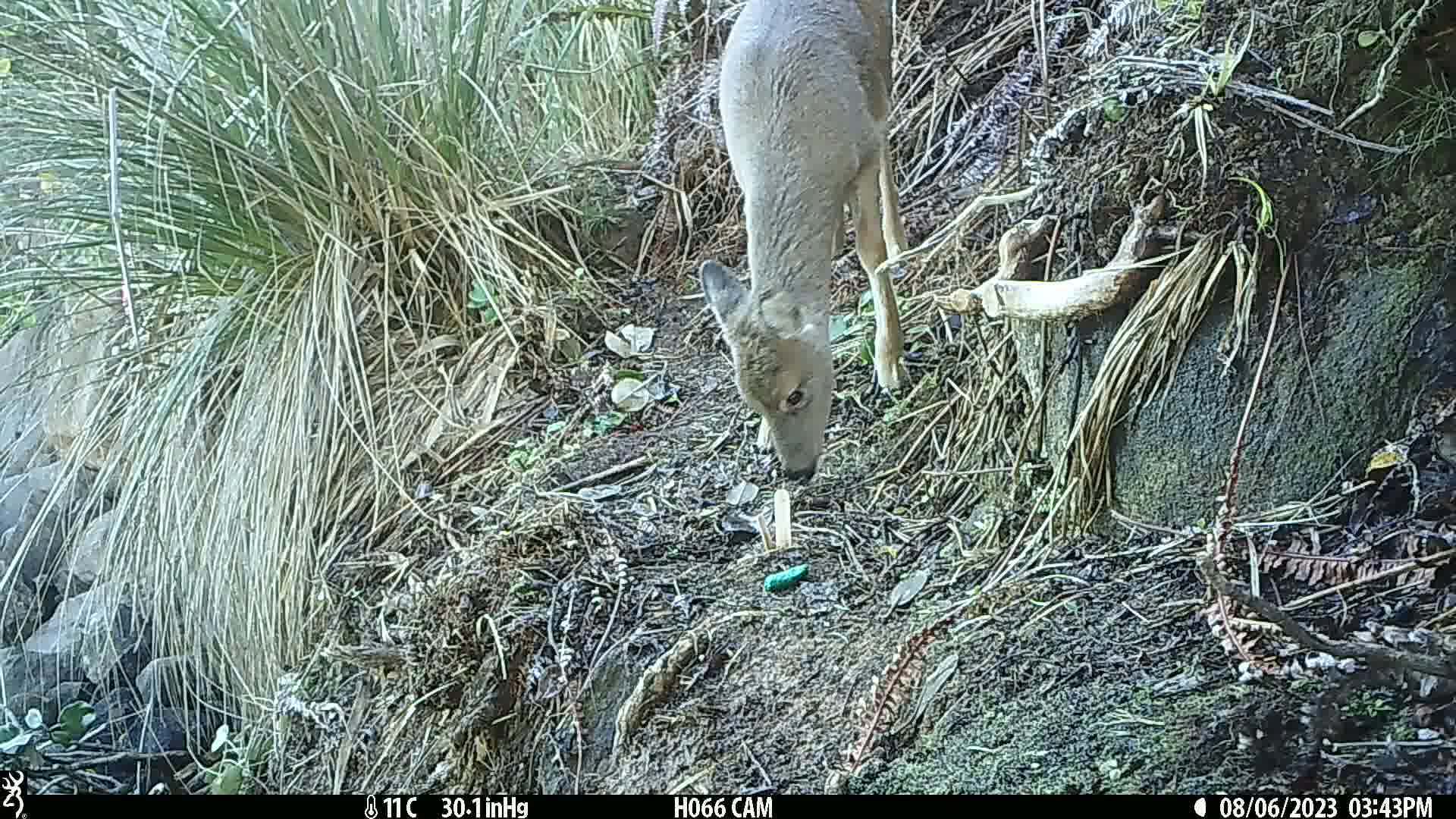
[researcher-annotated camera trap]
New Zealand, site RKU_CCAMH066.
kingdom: Animalia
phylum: Chordata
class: Mammalia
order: Artiodactyla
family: Cervidae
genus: Odocoileus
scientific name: Odocoileus virginianus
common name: white-tailed deer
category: white tailed deer